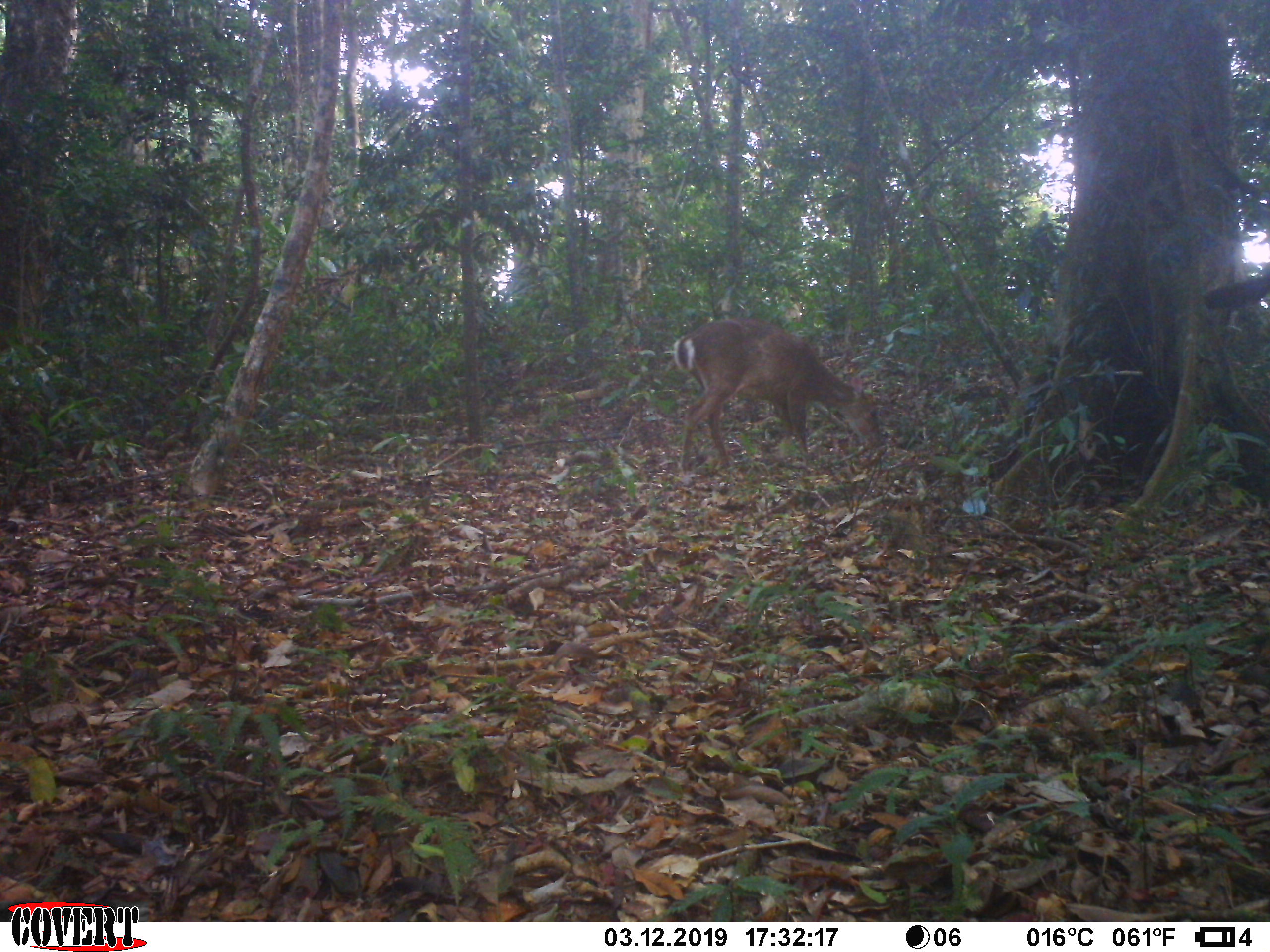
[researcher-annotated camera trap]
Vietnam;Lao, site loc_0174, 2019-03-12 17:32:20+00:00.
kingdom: Animalia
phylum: Chordata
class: Mammalia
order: Artiodactyla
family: Cervidae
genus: Muntiacus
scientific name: Muntiacus vuquangensis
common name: large-antlered muntjac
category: large antlered muntjac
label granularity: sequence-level